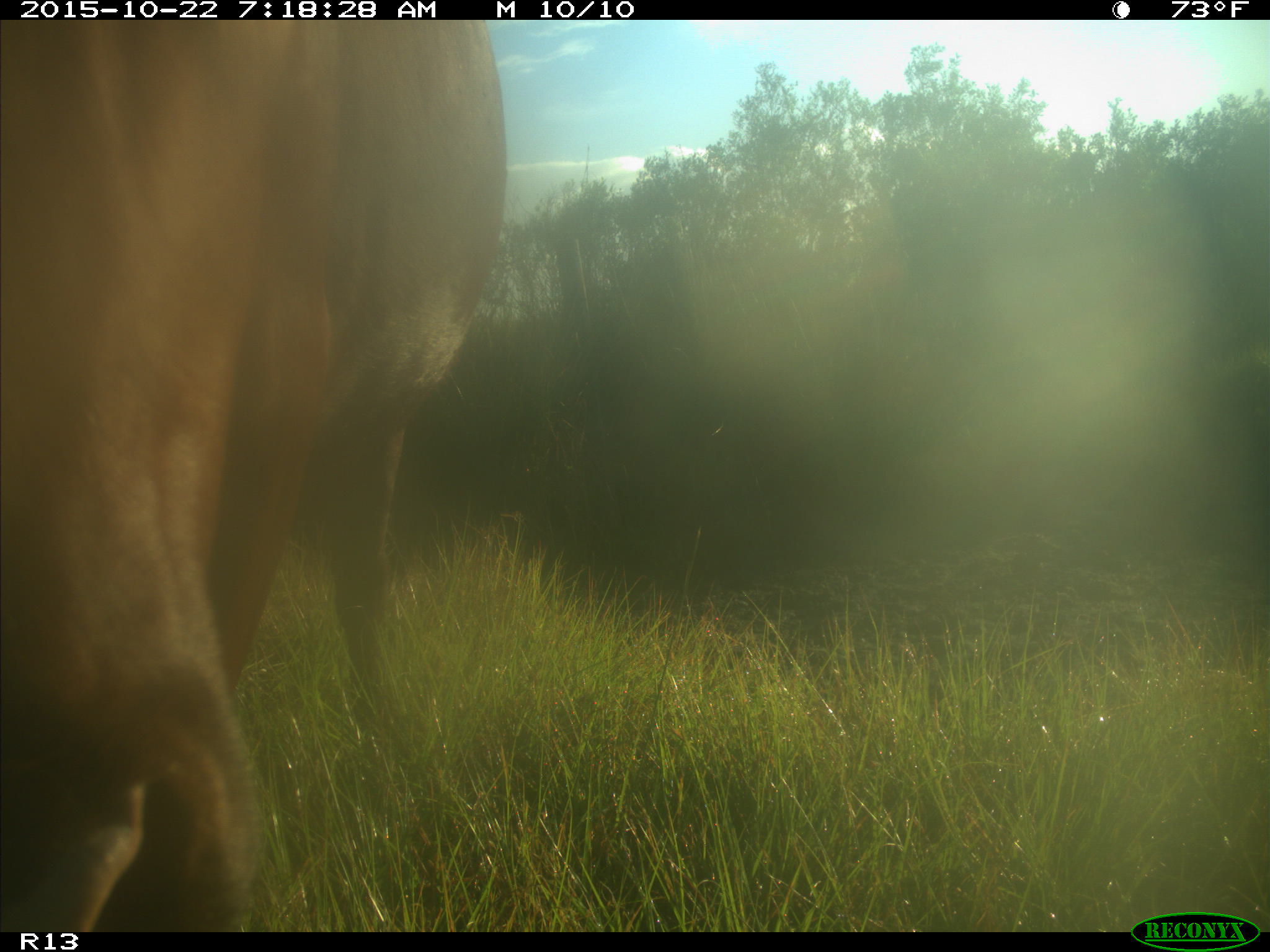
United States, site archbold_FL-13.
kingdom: Animalia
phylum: Chordata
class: Mammalia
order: Artiodactyla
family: Bovidae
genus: Bos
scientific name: Bos taurus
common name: domestic cow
Bos taurus (domestic cow).